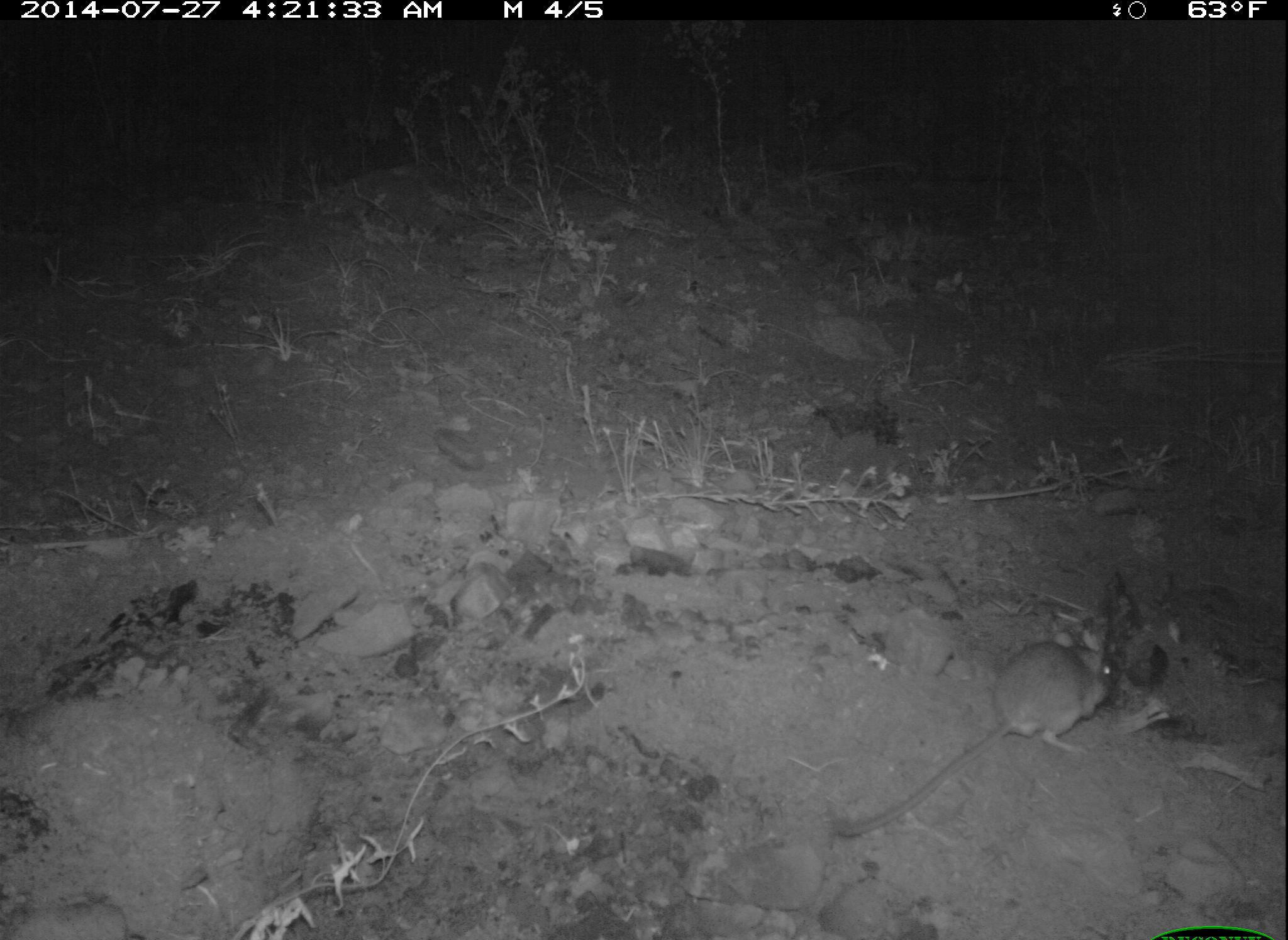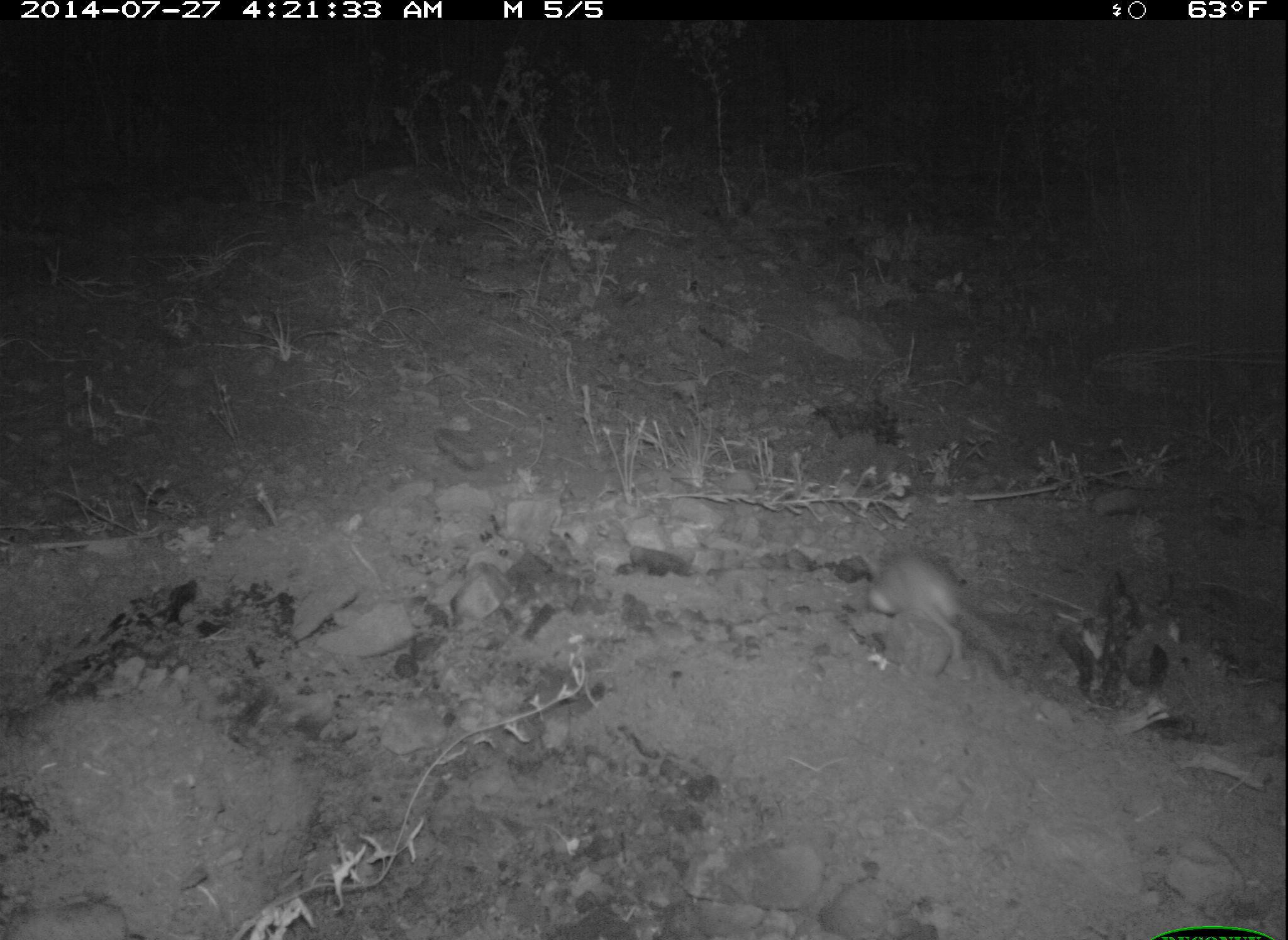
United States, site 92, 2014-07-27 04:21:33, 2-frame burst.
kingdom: Animalia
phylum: Chordata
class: Mammalia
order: Rodentia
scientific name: Rodentia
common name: rodent